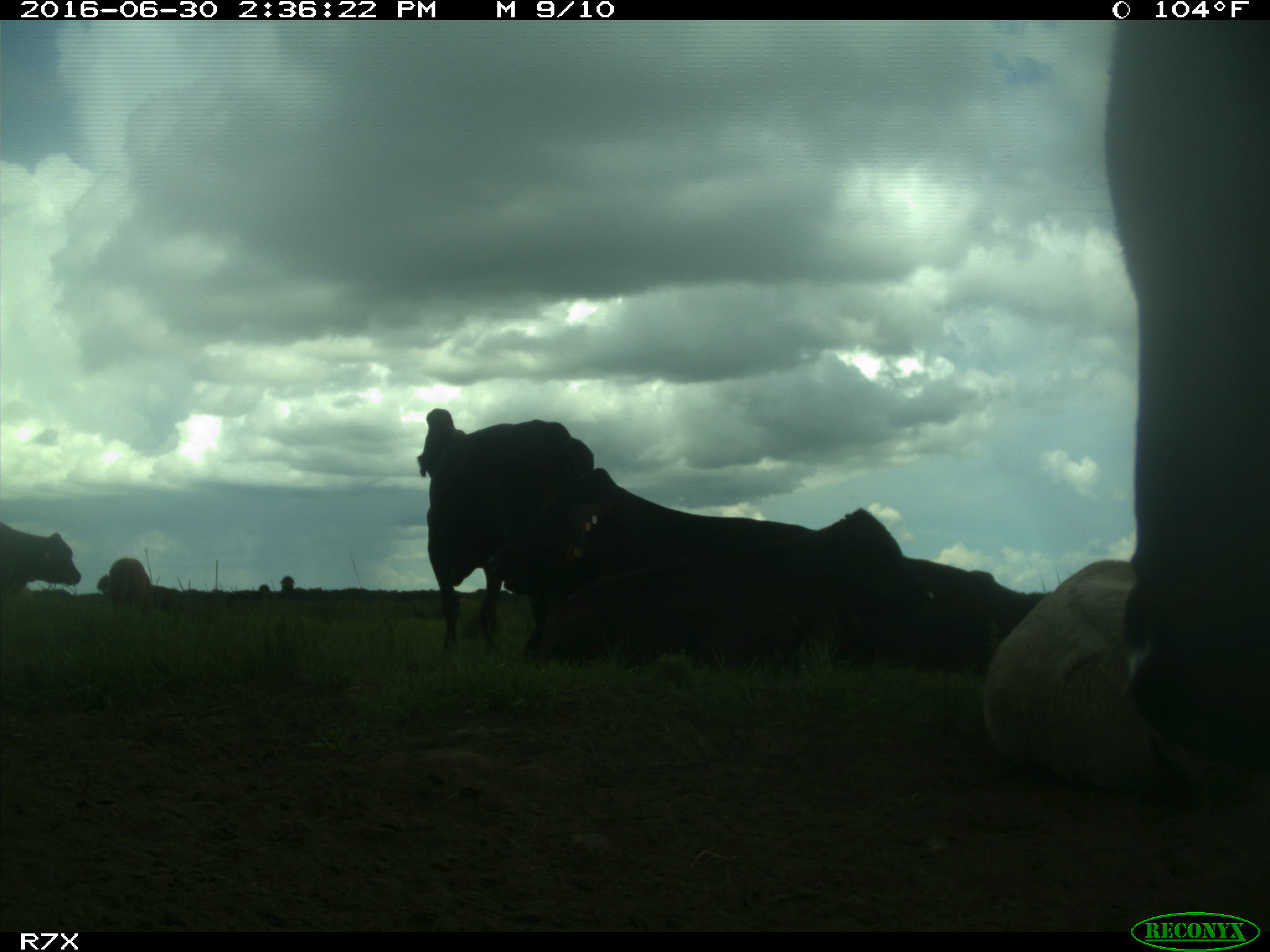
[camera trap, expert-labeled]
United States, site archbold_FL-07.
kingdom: Animalia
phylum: Chordata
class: Mammalia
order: Artiodactyla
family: Bovidae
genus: Bos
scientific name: Bos taurus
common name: domestic cow